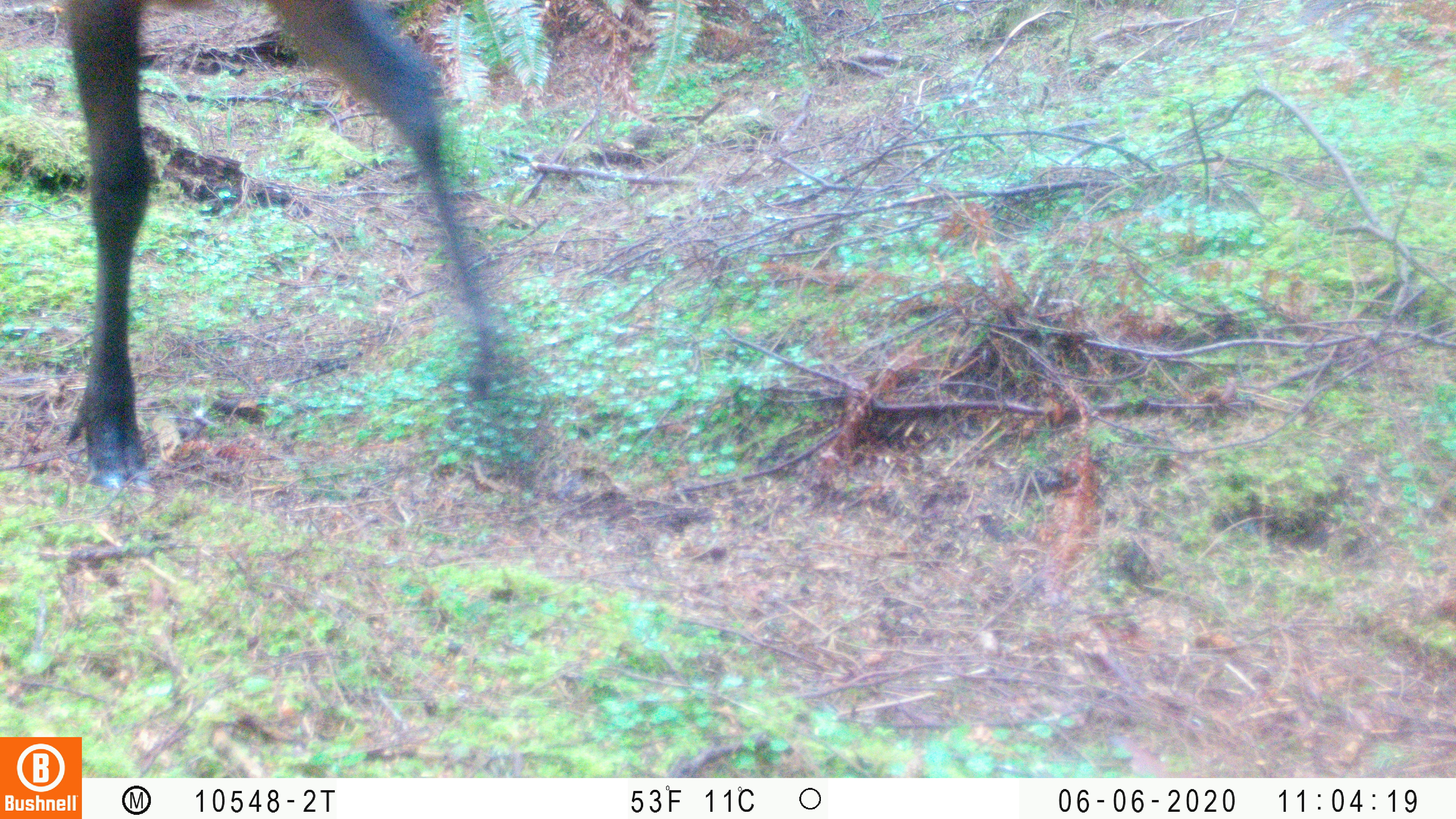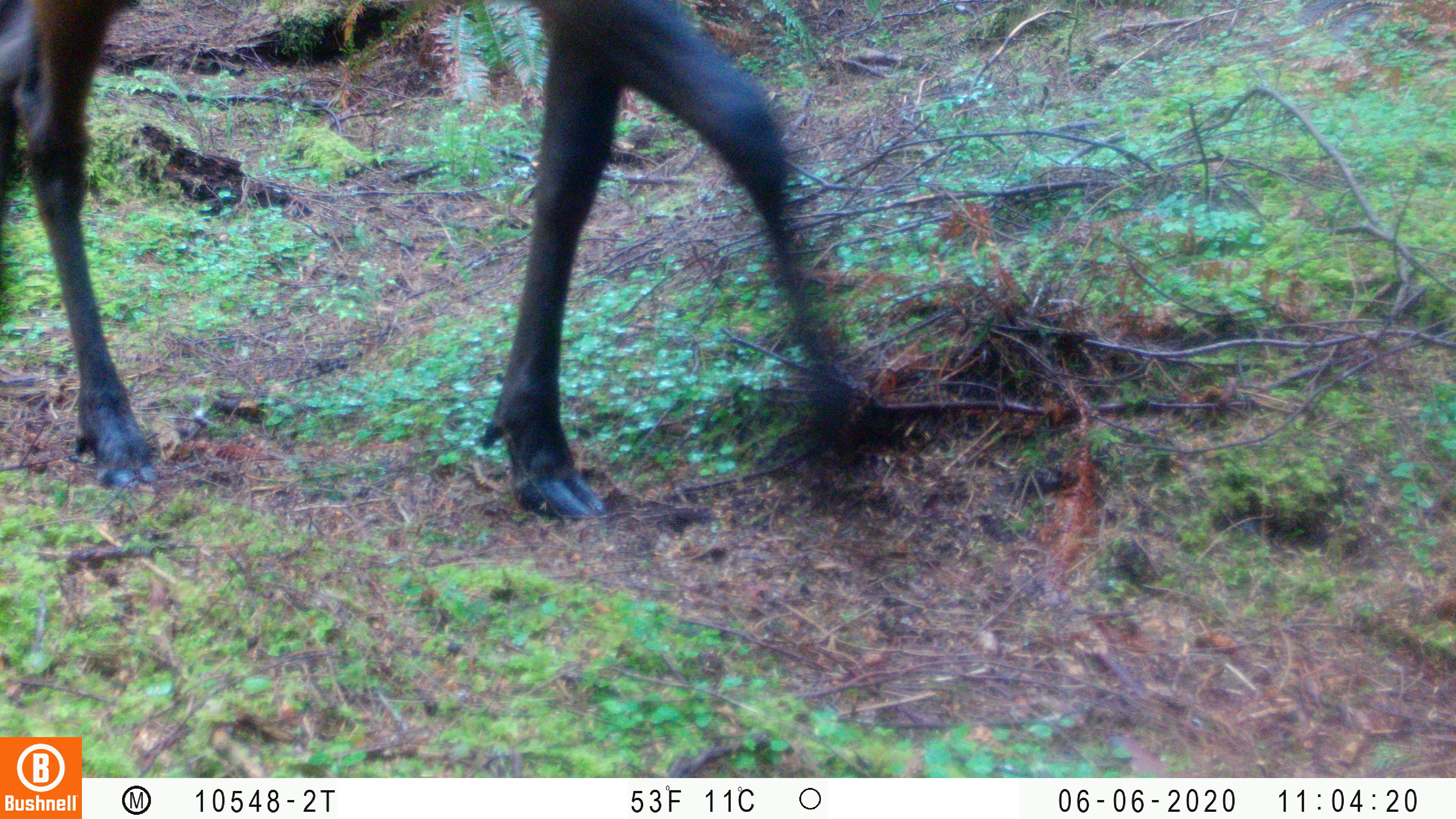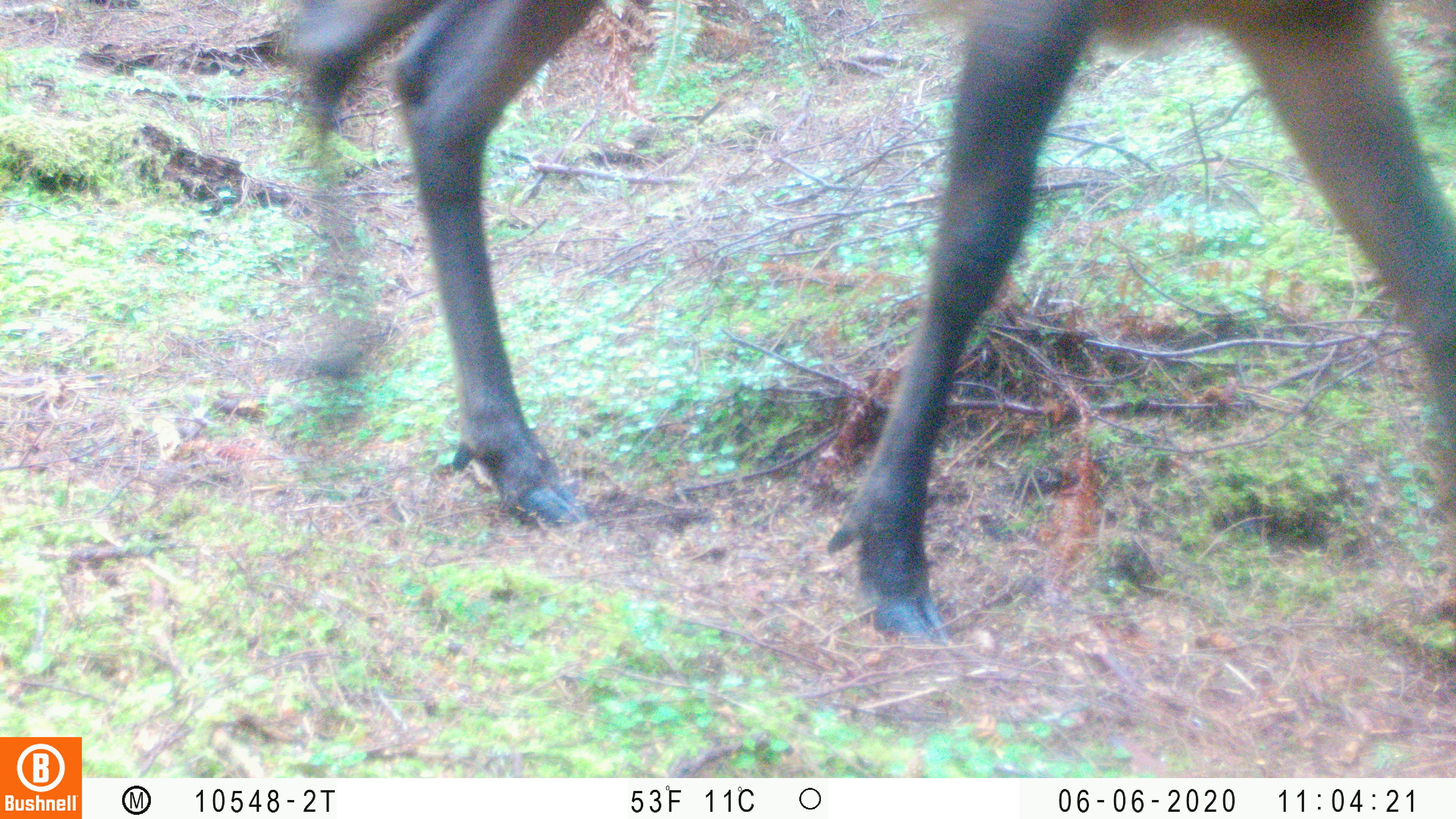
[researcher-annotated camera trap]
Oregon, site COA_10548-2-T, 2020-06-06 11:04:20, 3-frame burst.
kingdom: Animalia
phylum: Chordata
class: Mammalia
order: Artiodactyla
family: Cervidae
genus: Cervus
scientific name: Cervus canadensis roosevelti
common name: roosevelt elk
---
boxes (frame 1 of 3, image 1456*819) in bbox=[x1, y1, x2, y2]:
roosevelt elk: bbox=[53, 1, 526, 497]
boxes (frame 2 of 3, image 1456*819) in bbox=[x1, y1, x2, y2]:
roosevelt elk: bbox=[0, 0, 888, 533]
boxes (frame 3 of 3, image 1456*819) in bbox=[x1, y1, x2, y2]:
roosevelt elk: bbox=[258, 0, 1453, 647]